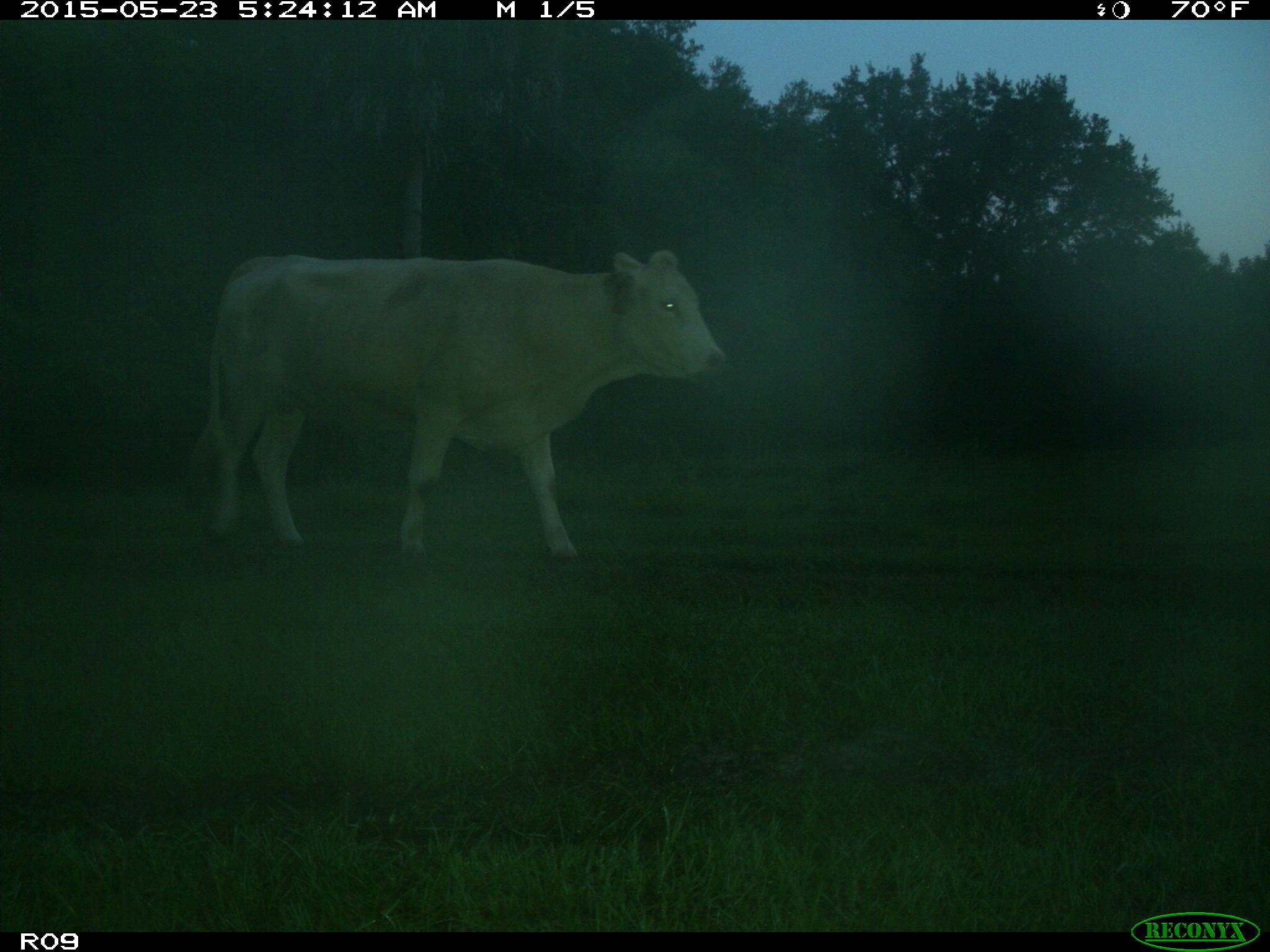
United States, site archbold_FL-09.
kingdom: Animalia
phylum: Chordata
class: Mammalia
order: Artiodactyla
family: Bovidae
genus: Bos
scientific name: Bos taurus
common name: domestic cow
Bos taurus (domestic cow).